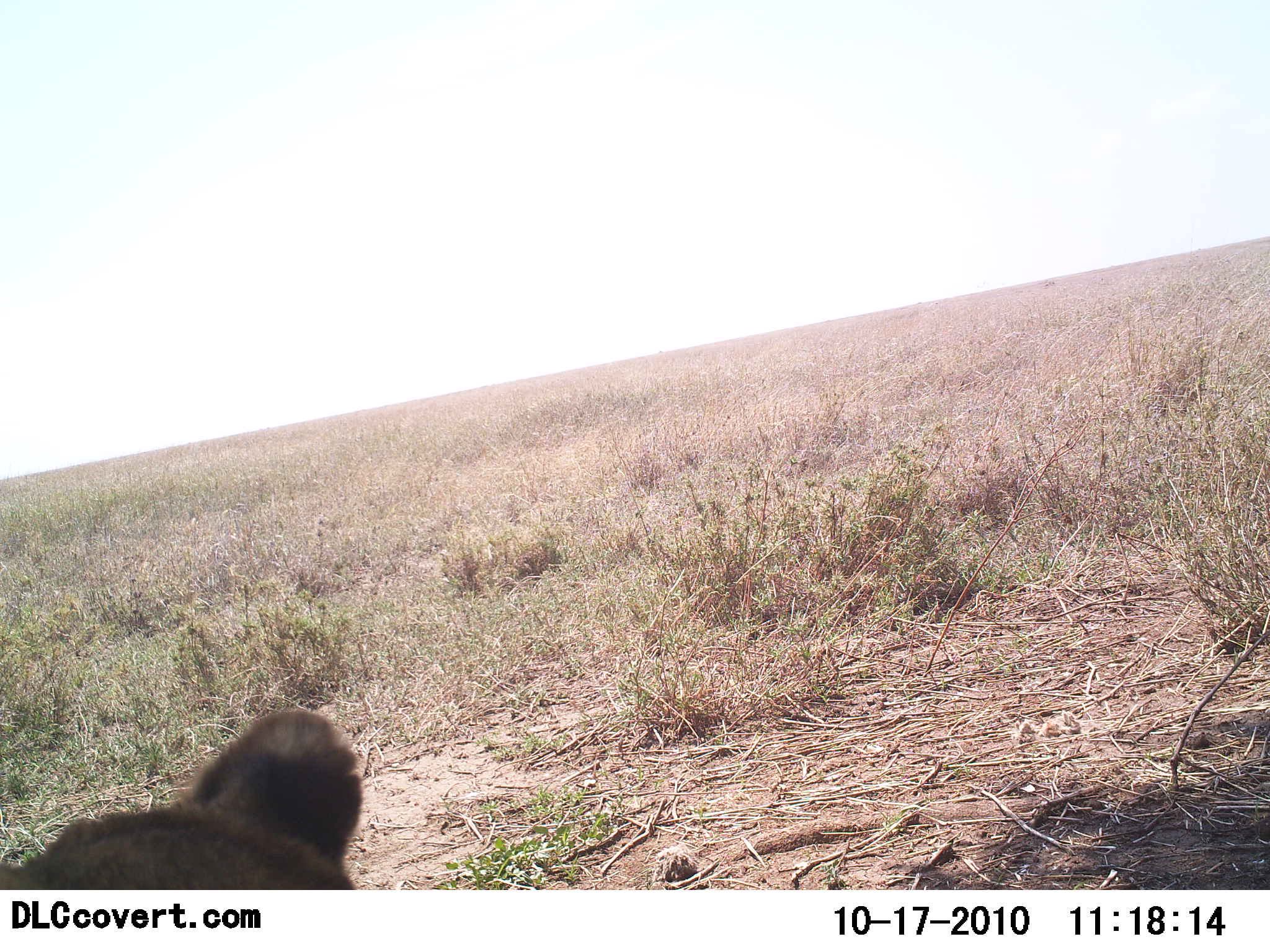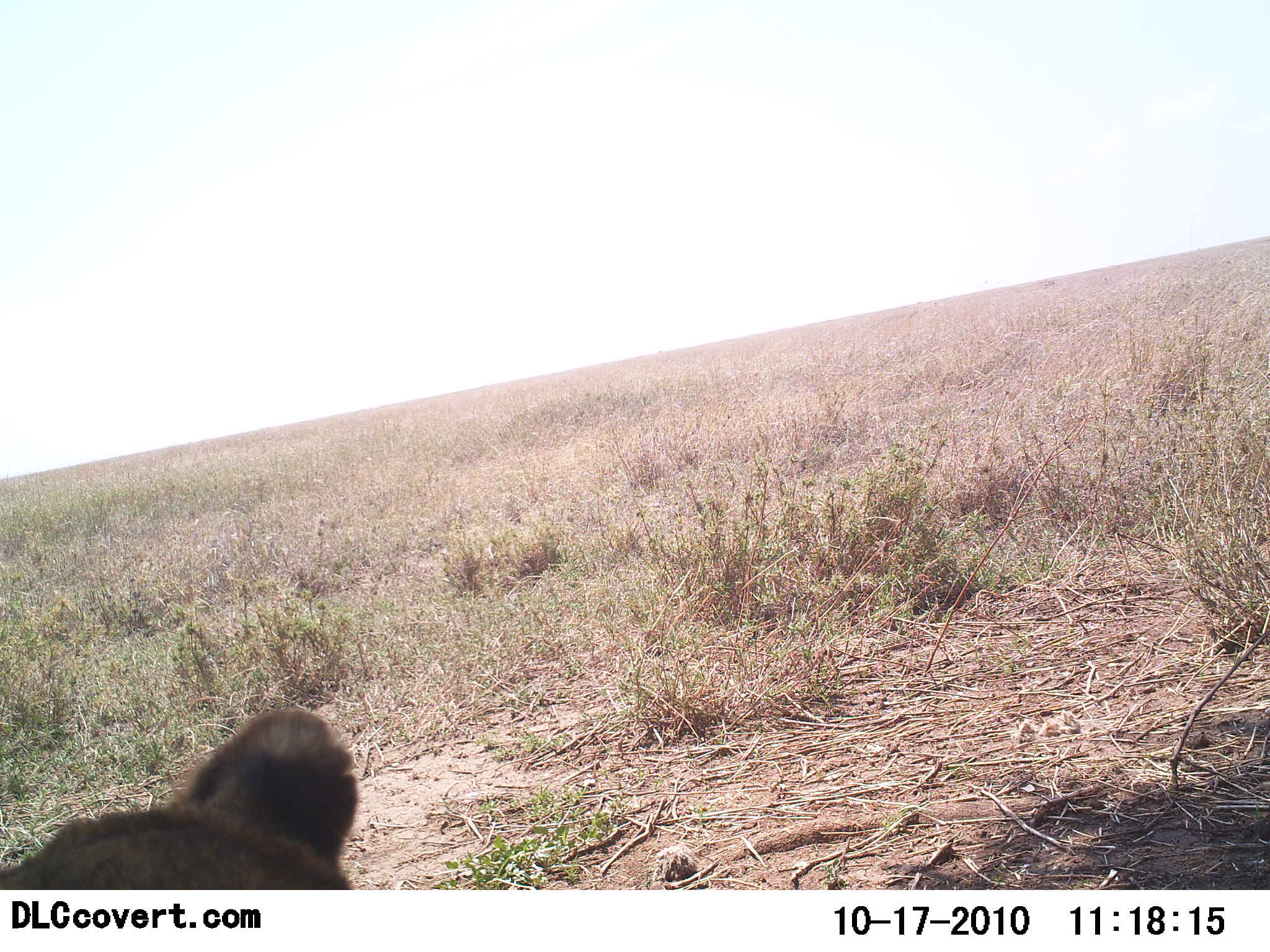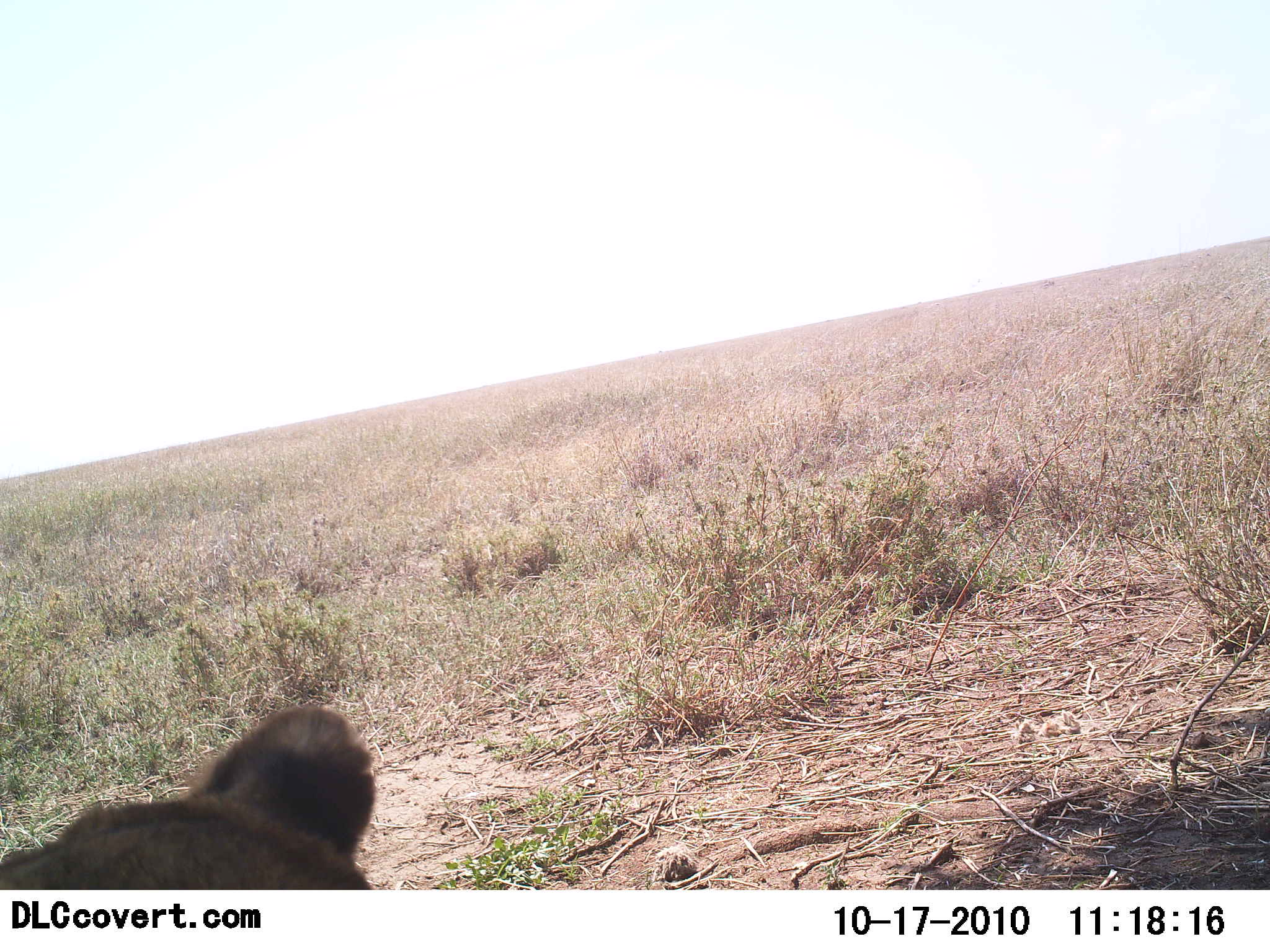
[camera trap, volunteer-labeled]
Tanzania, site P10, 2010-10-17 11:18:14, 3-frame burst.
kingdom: Animalia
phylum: Chordata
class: Mammalia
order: Carnivora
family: Felidae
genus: Panthera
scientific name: Panthera leo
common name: lion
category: lionfemale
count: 1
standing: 0%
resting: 100%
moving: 0%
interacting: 0%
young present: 0%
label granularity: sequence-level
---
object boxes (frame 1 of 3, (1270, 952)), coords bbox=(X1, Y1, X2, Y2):
animal: bbox=(0, 710, 363, 890)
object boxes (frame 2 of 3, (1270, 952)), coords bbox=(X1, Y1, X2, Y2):
animal: bbox=(0, 710, 363, 890)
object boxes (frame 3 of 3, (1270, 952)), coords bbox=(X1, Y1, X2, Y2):
animal: bbox=(0, 704, 379, 890)